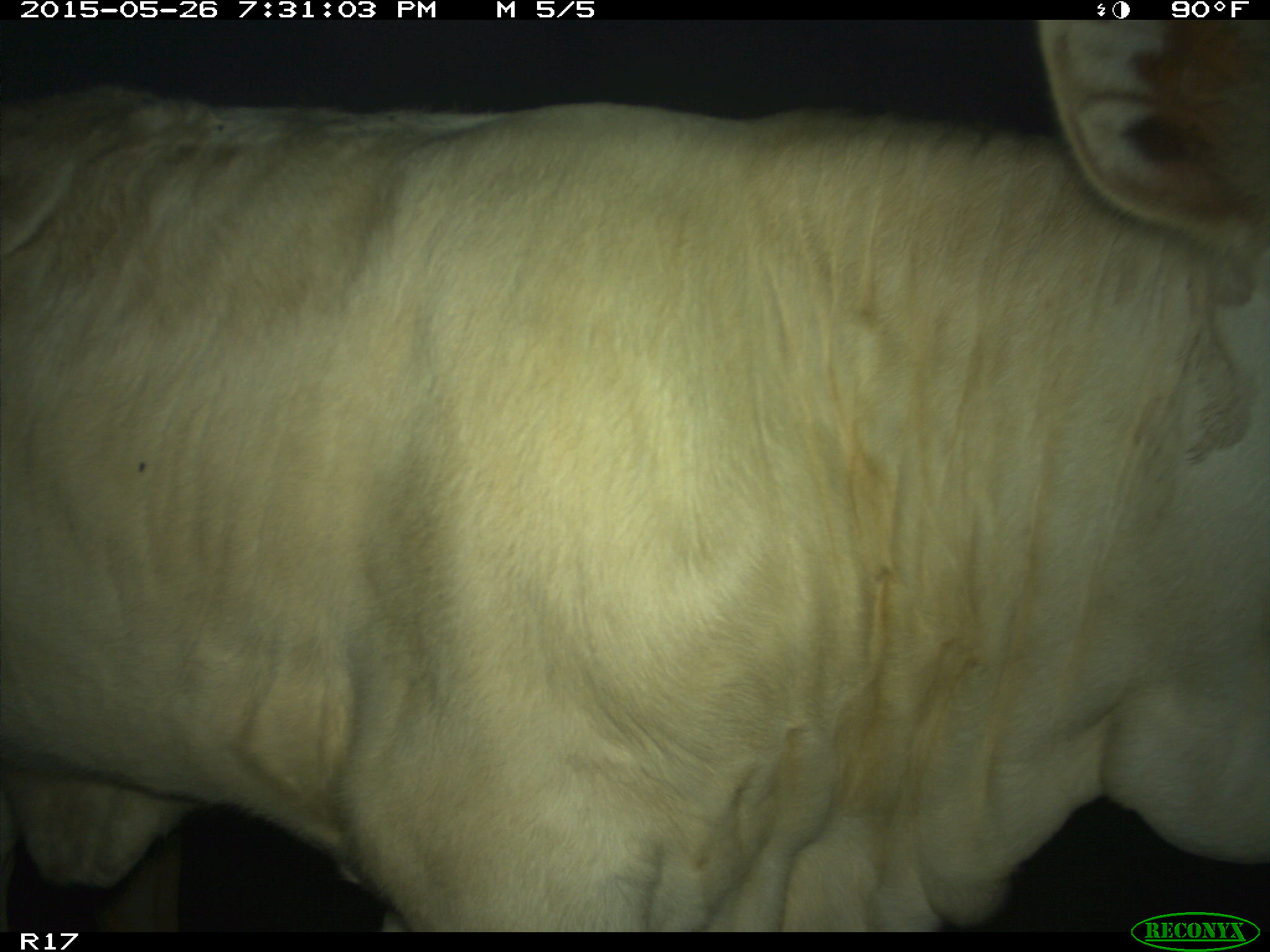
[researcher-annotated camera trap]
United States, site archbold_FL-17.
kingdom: Animalia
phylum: Chordata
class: Mammalia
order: Artiodactyla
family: Bovidae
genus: Bos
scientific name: Bos taurus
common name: domestic cow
Bos taurus (domestic cow).